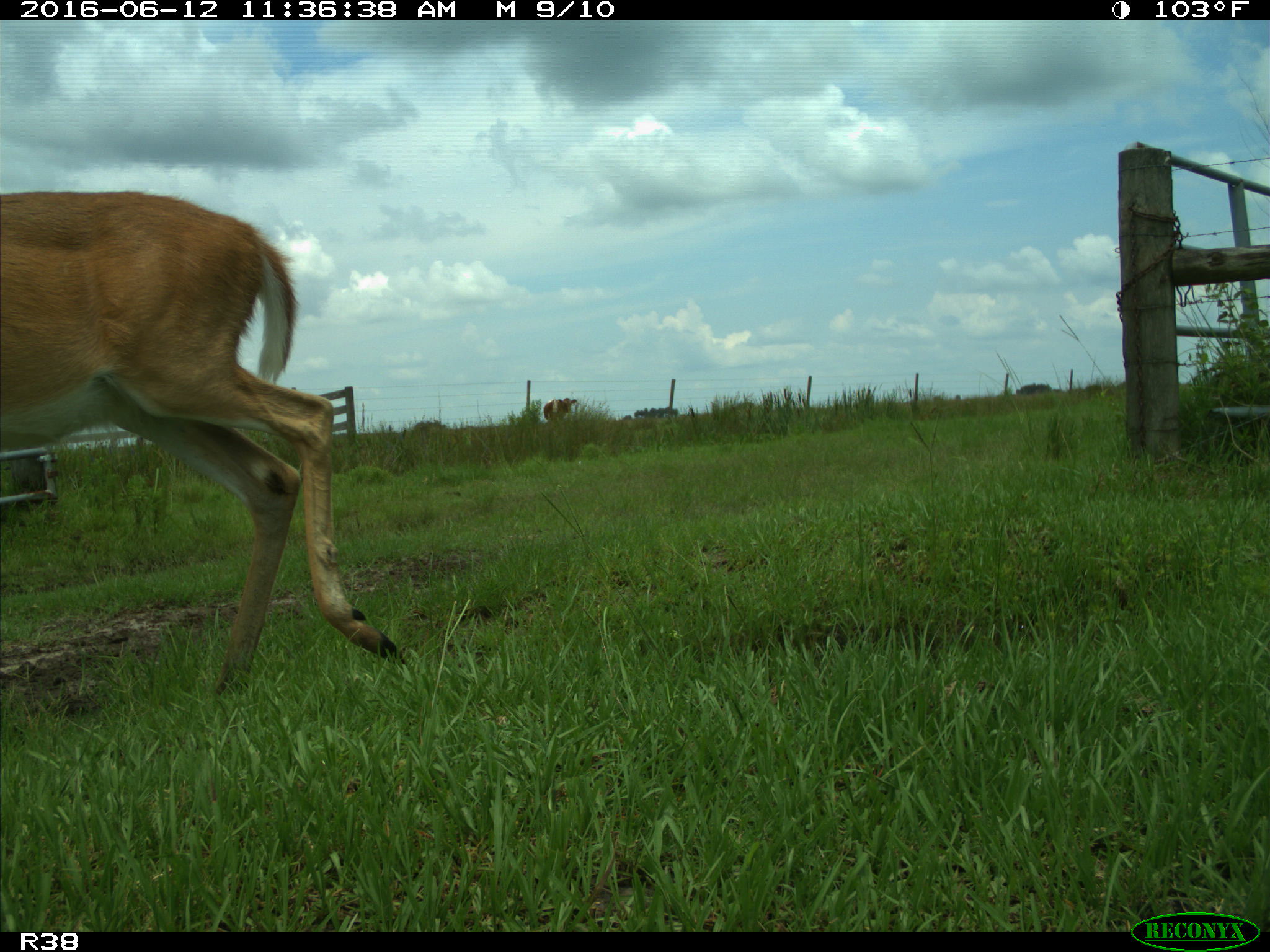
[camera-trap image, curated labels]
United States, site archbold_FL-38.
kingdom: Animalia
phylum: Chordata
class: Mammalia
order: Artiodactyla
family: Cervidae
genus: Odocoileus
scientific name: Odocoileus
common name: deer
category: unidentified deer